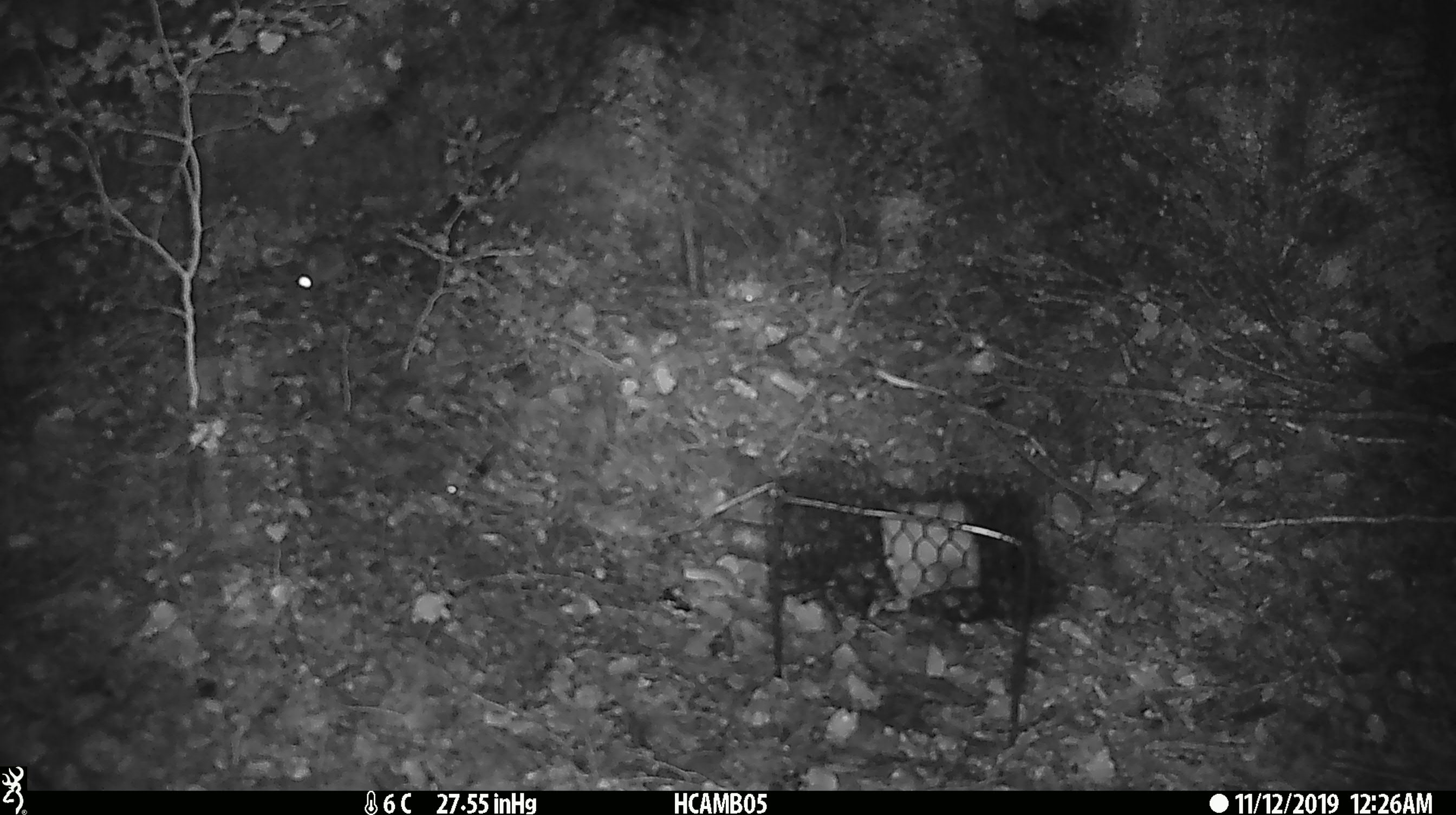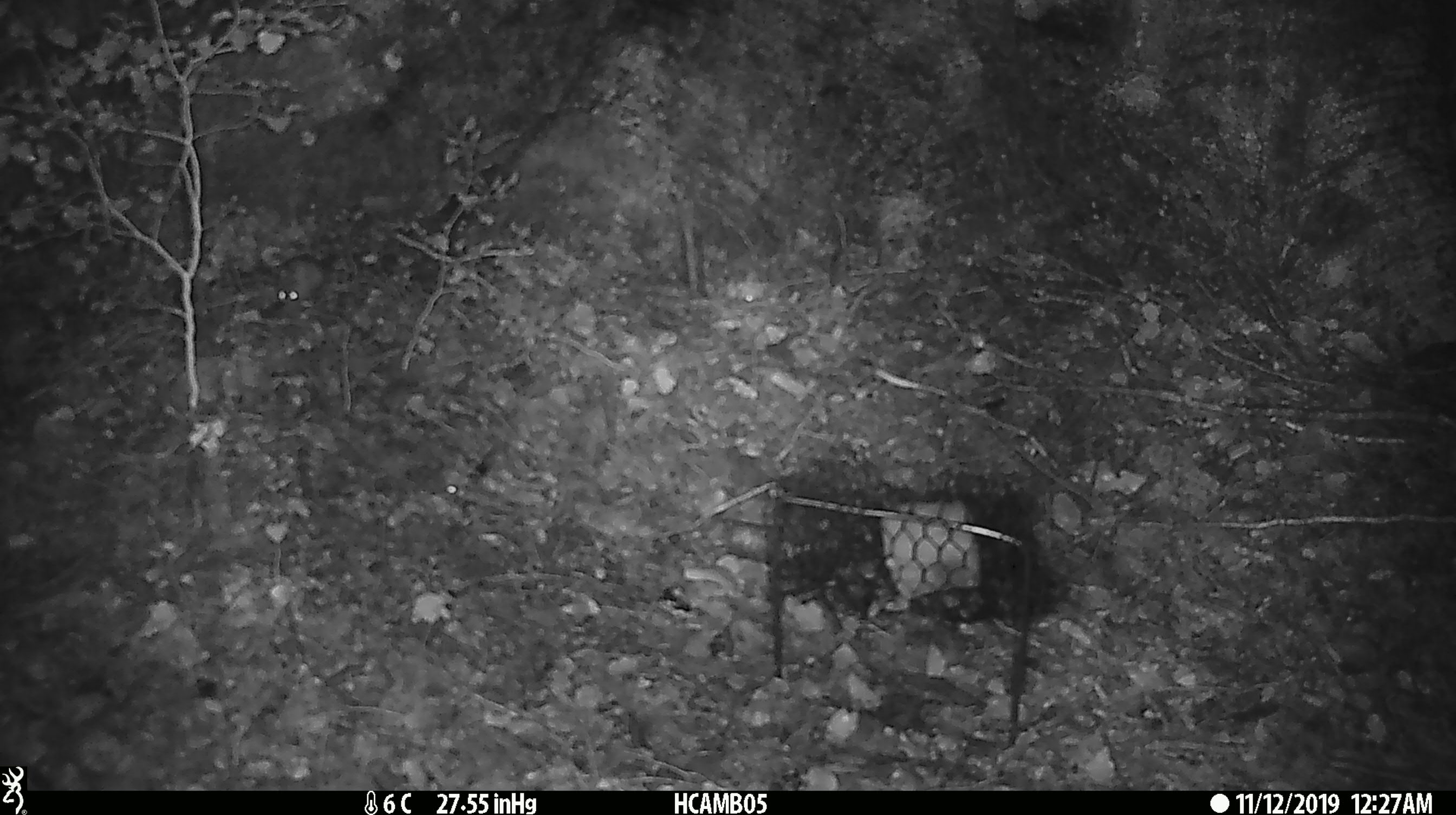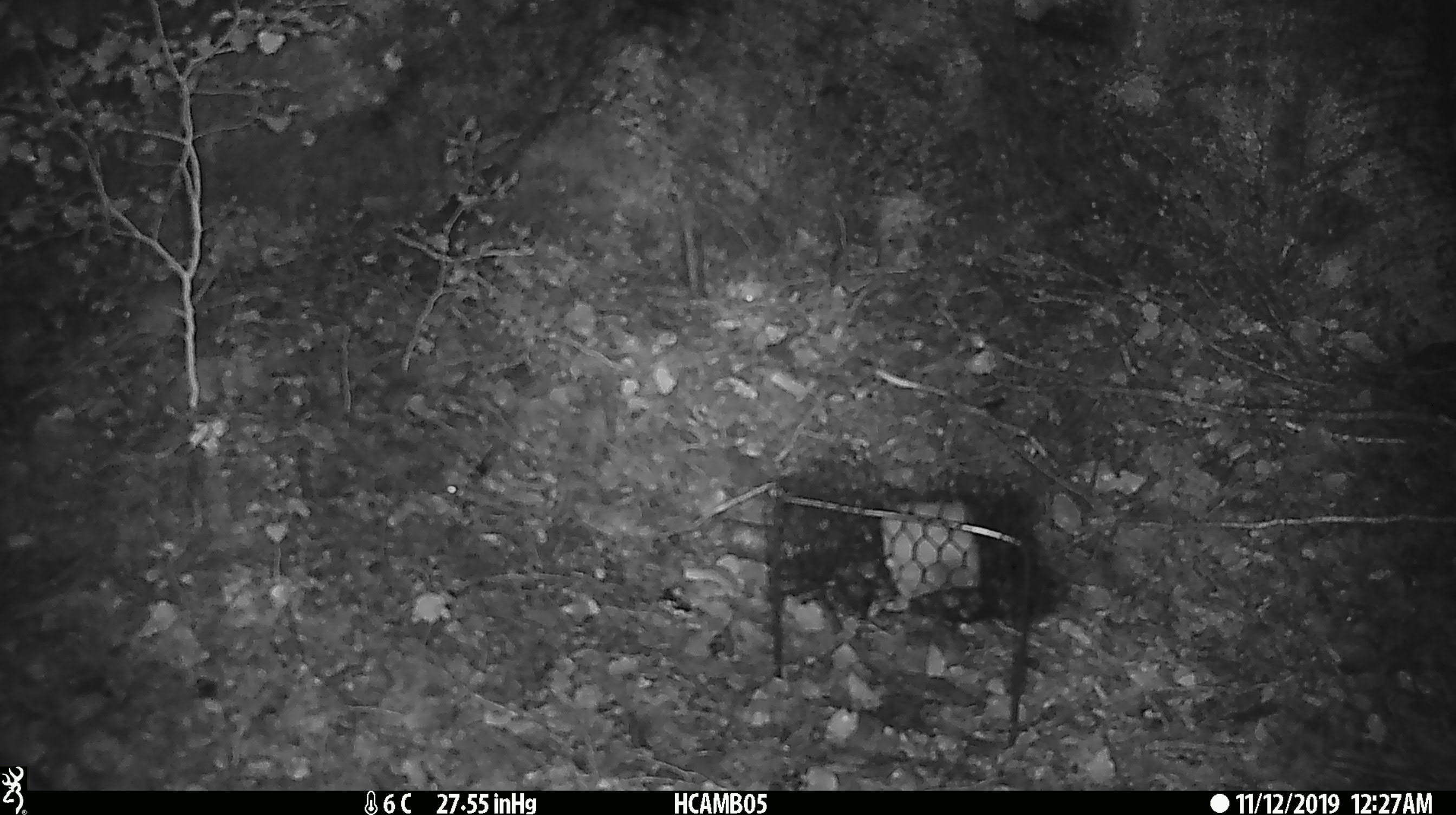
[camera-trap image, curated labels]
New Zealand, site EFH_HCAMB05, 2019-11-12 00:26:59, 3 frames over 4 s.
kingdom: Animalia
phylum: Chordata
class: Mammalia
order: Rodentia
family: Muridae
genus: Mus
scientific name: Mus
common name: mouse